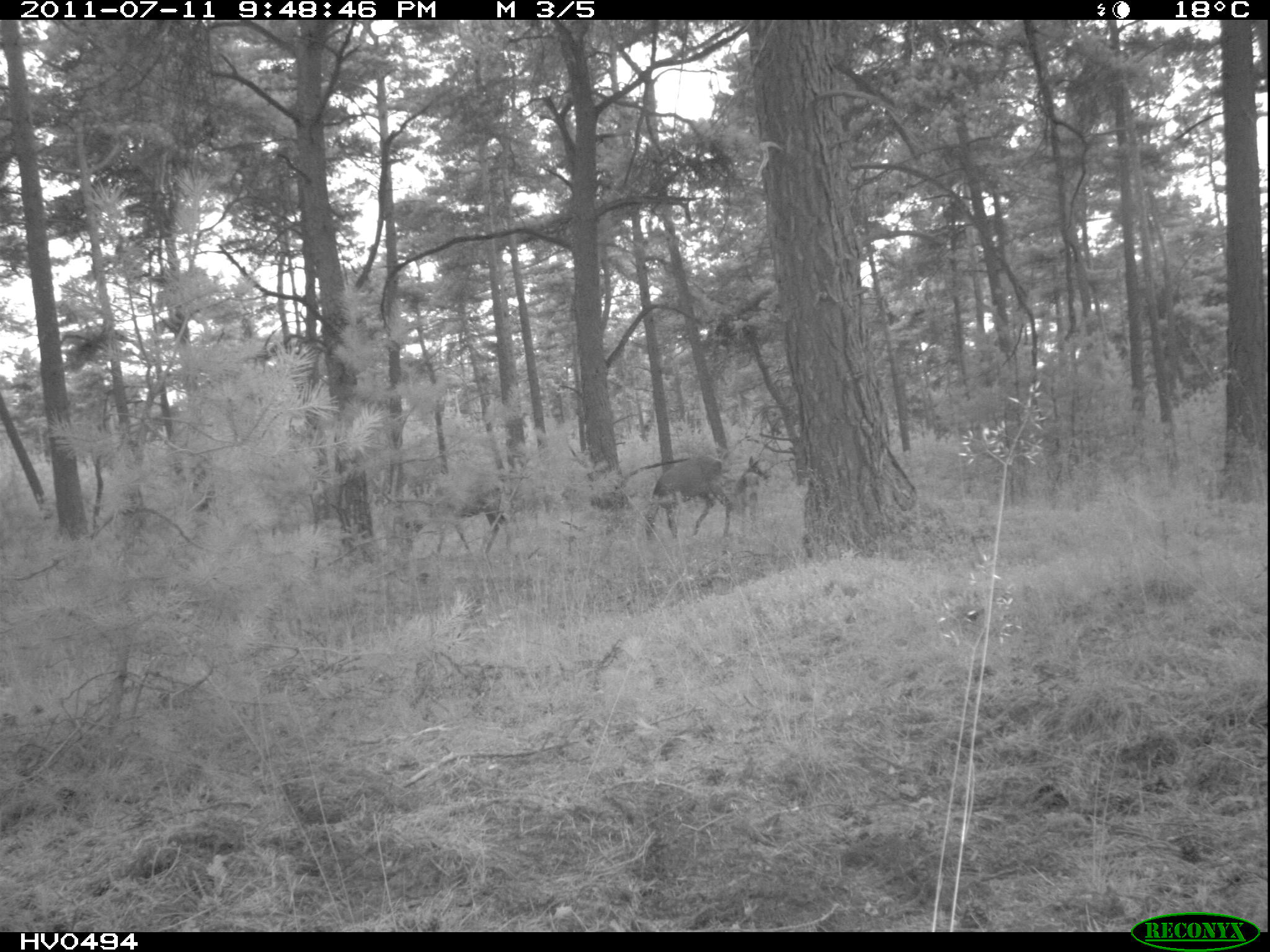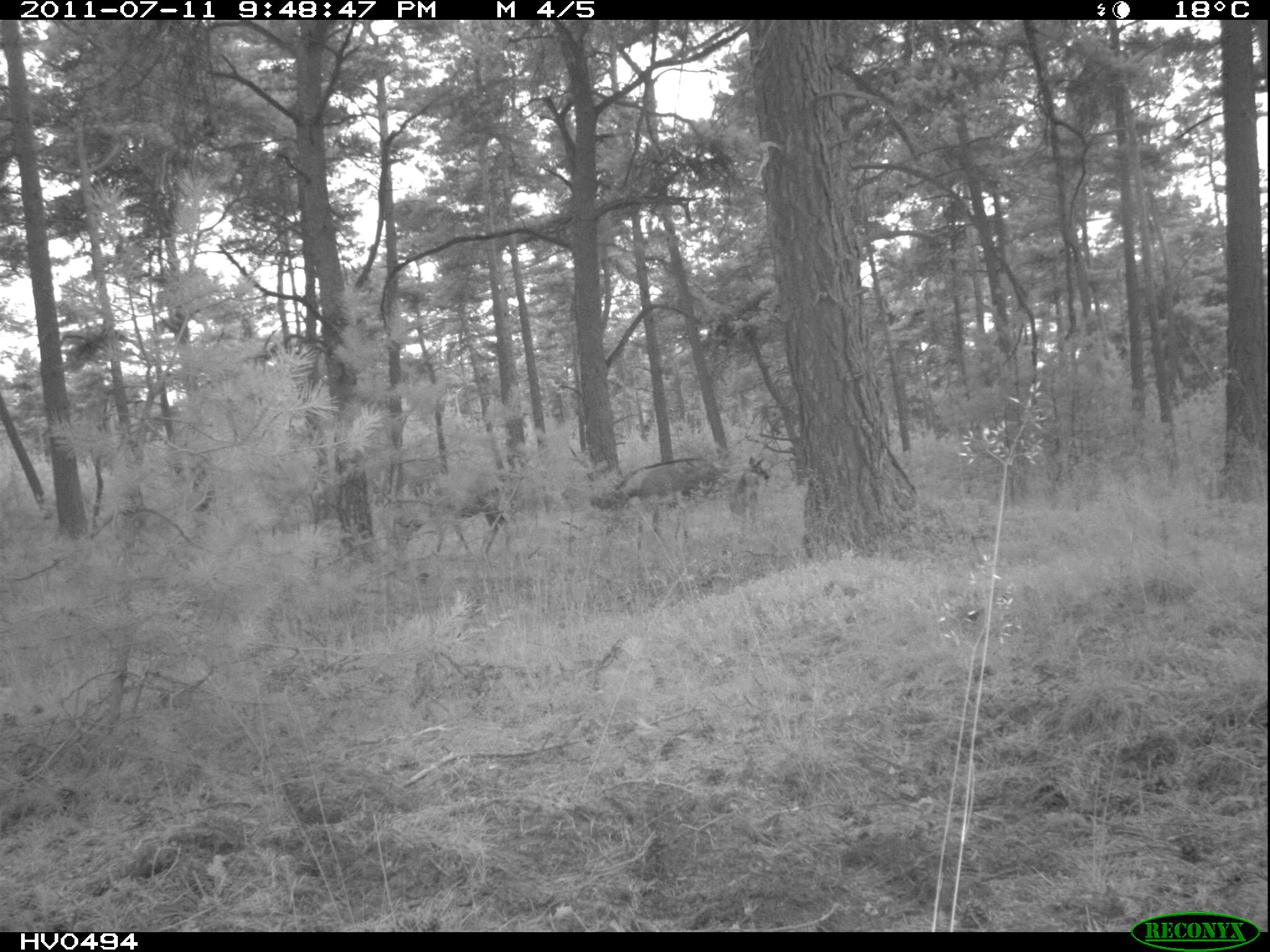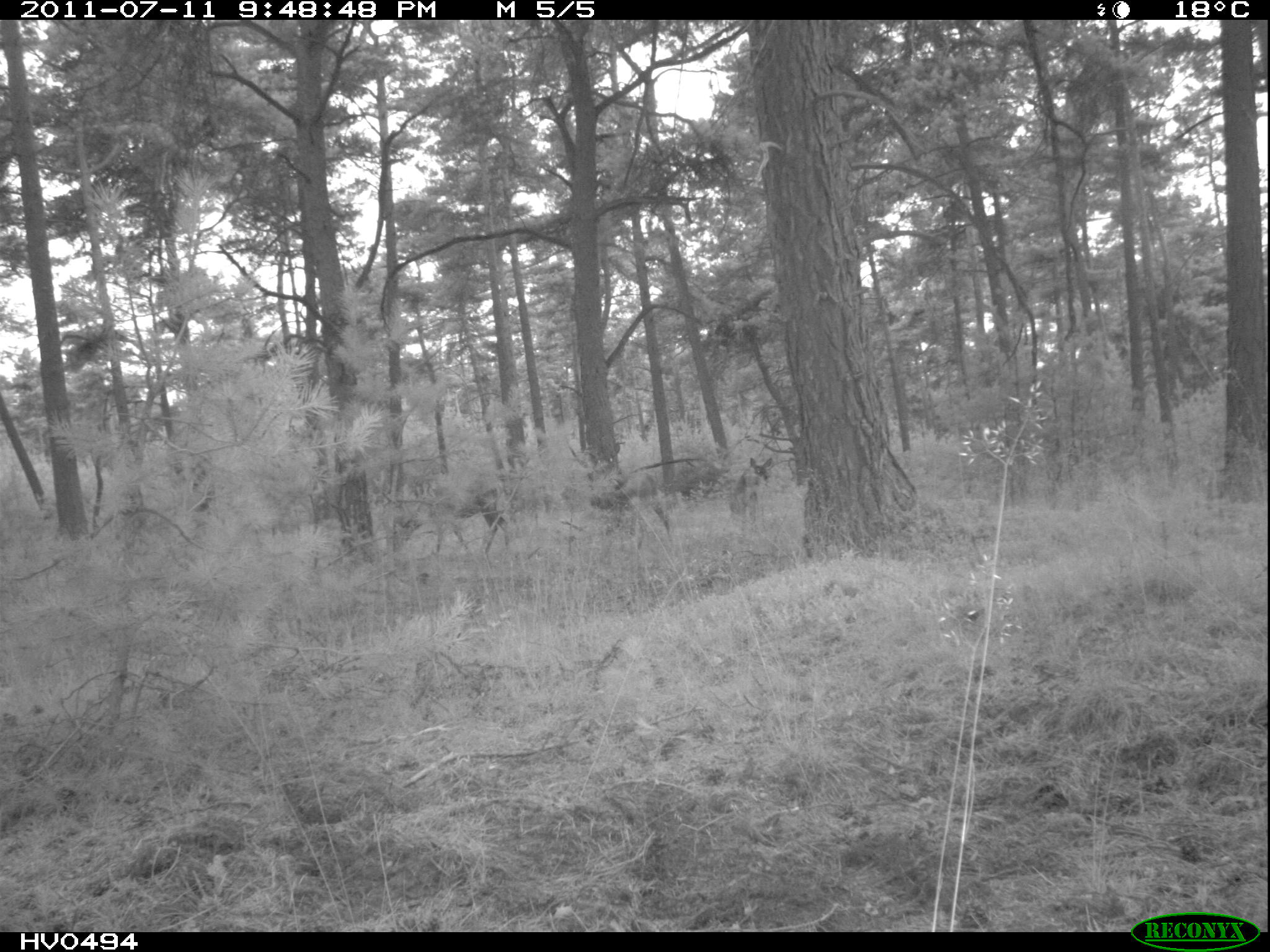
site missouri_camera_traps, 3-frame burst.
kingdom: Animalia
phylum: Chordata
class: Mammalia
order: Artiodactyla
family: Cervidae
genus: Cervus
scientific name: Cervus elaphus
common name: red deer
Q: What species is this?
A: Red deer (Cervus elaphus).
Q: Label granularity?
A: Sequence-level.